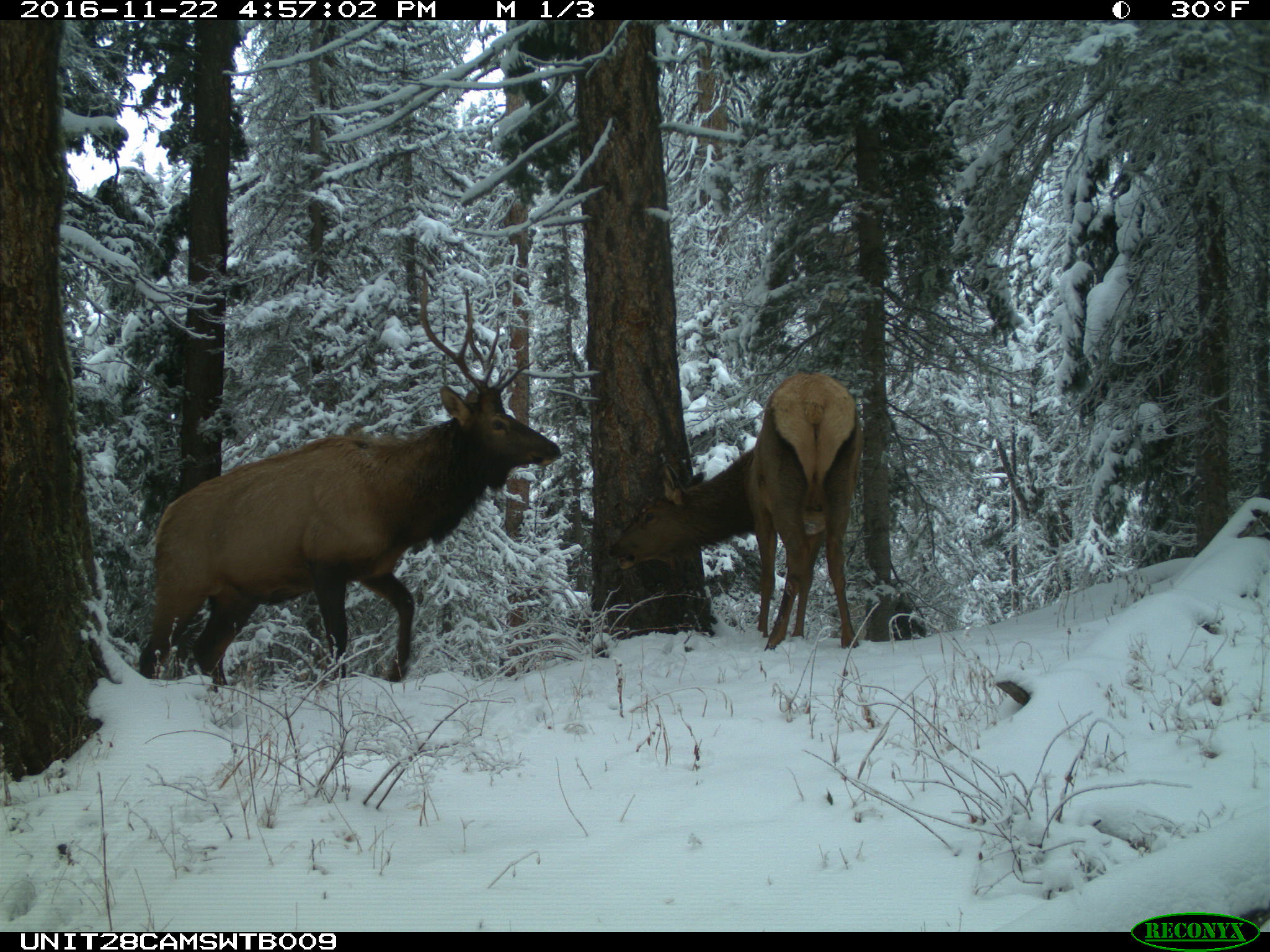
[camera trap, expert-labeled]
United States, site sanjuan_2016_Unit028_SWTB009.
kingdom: Animalia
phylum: Chordata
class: Mammalia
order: Artiodactyla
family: Cervidae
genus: Cervus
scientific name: Cervus elaphus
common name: red deer